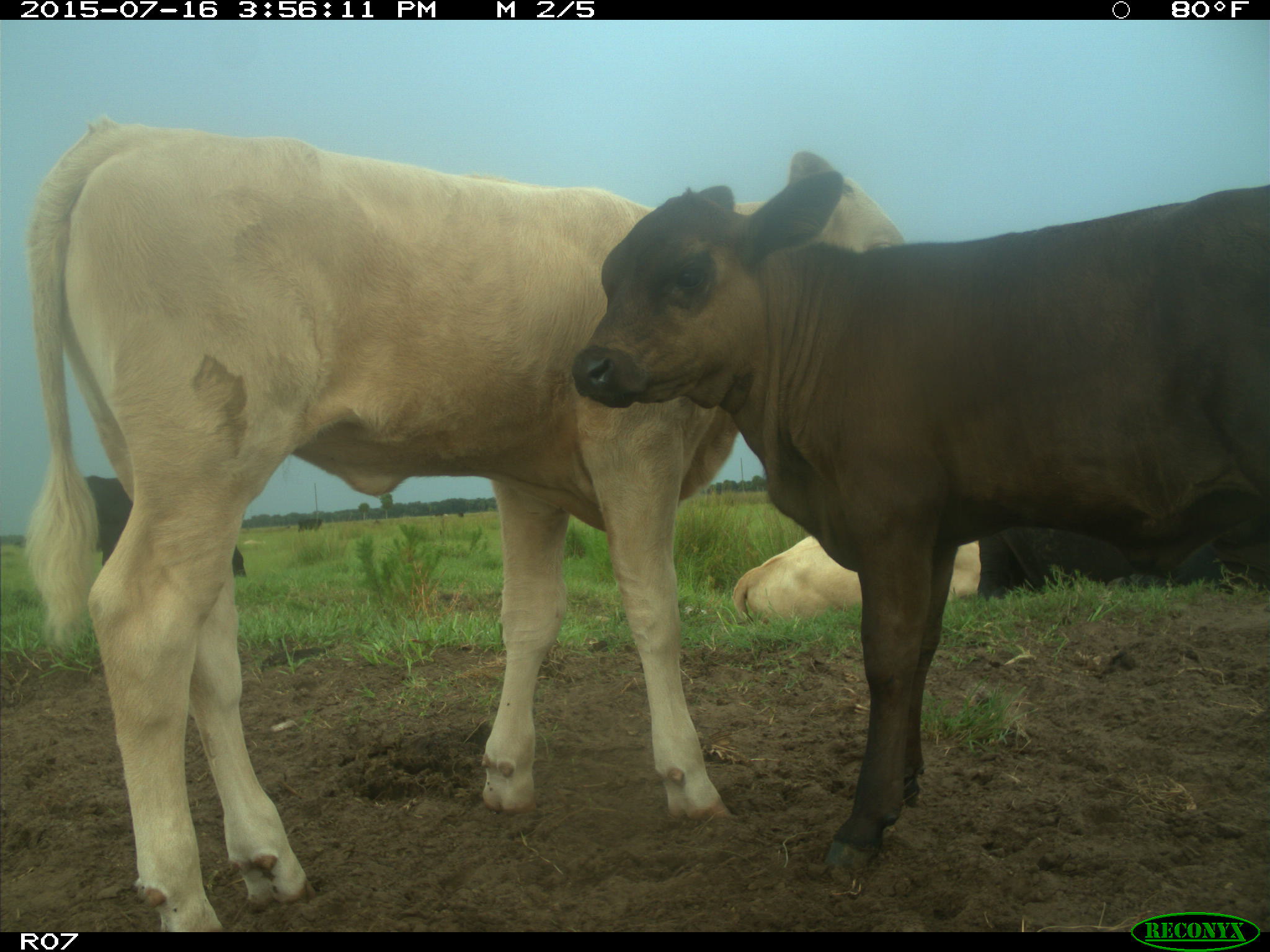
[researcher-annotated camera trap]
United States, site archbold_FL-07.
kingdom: Animalia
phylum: Chordata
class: Mammalia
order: Artiodactyla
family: Bovidae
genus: Bos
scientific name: Bos taurus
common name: domestic cow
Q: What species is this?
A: Bos taurus (domestic cow).